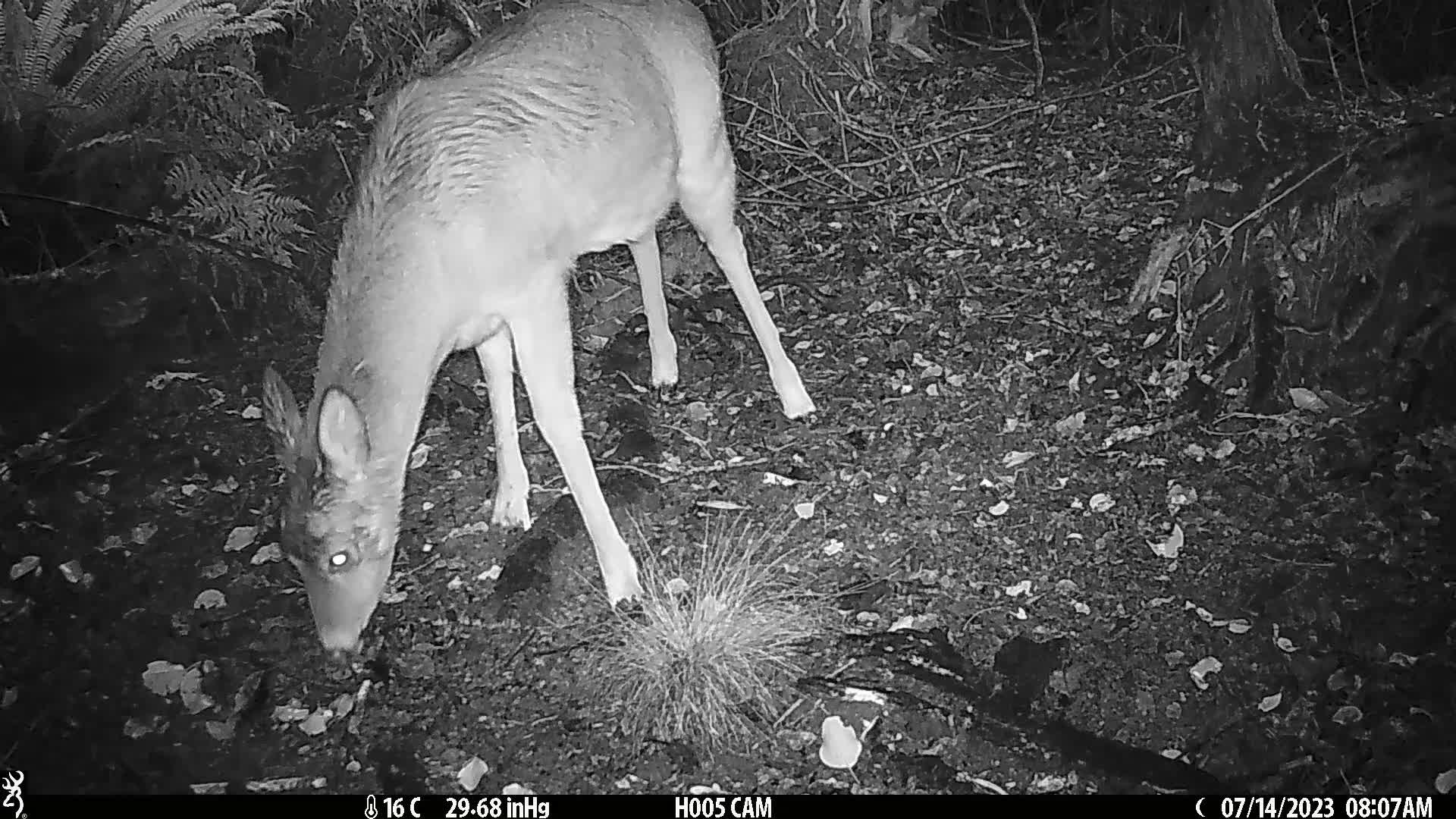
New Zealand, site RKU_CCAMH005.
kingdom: Animalia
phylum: Chordata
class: Mammalia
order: Artiodactyla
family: Cervidae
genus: Odocoileus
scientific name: Odocoileus virginianus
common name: white-tailed deer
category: white tailed deer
White tailed deer (white-tailed deer) (Odocoileus virginianus).